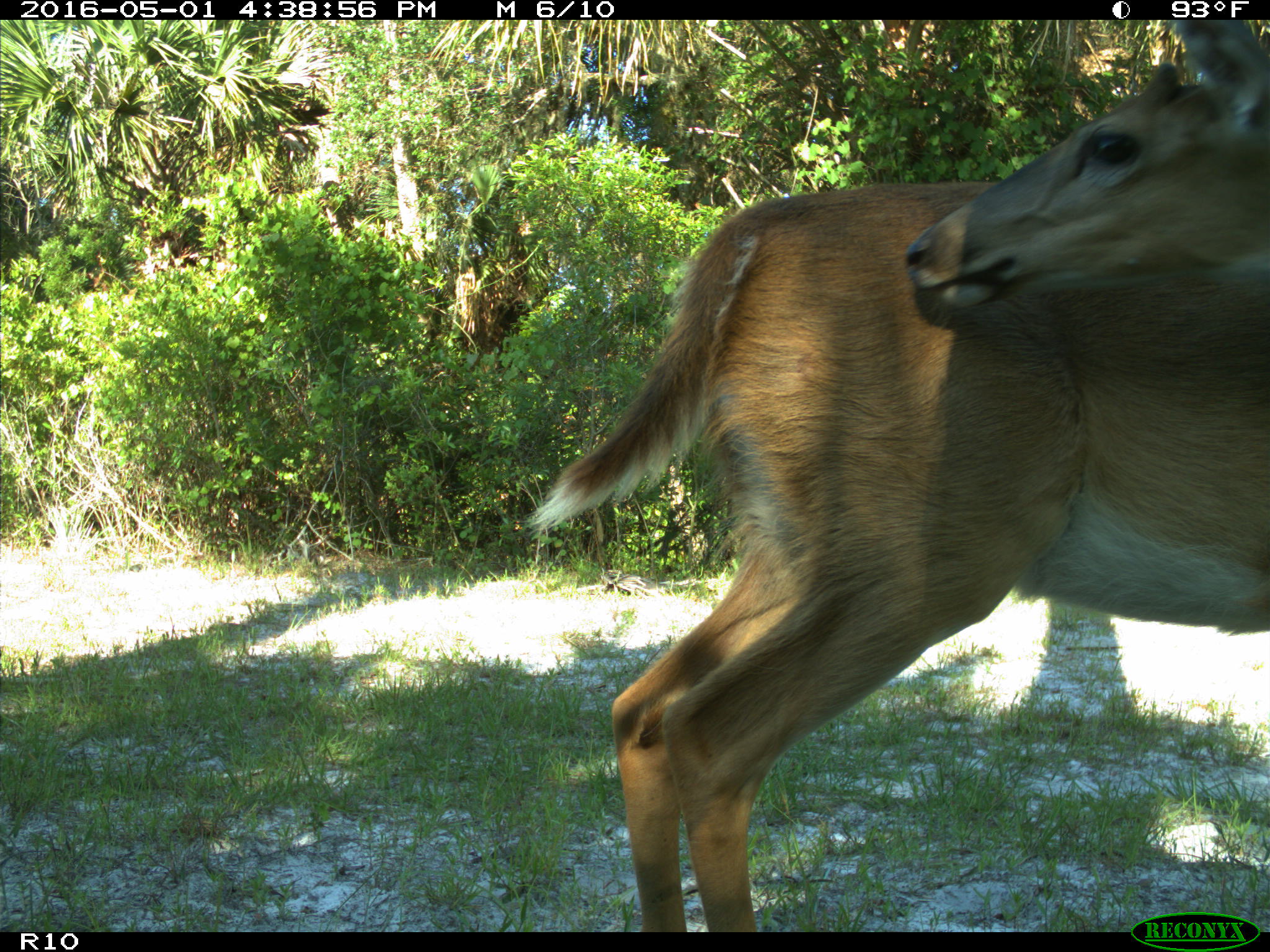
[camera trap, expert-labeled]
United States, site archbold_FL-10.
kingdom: Animalia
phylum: Chordata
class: Mammalia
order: Artiodactyla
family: Cervidae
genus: Odocoileus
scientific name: Odocoileus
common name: deer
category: unidentified deer